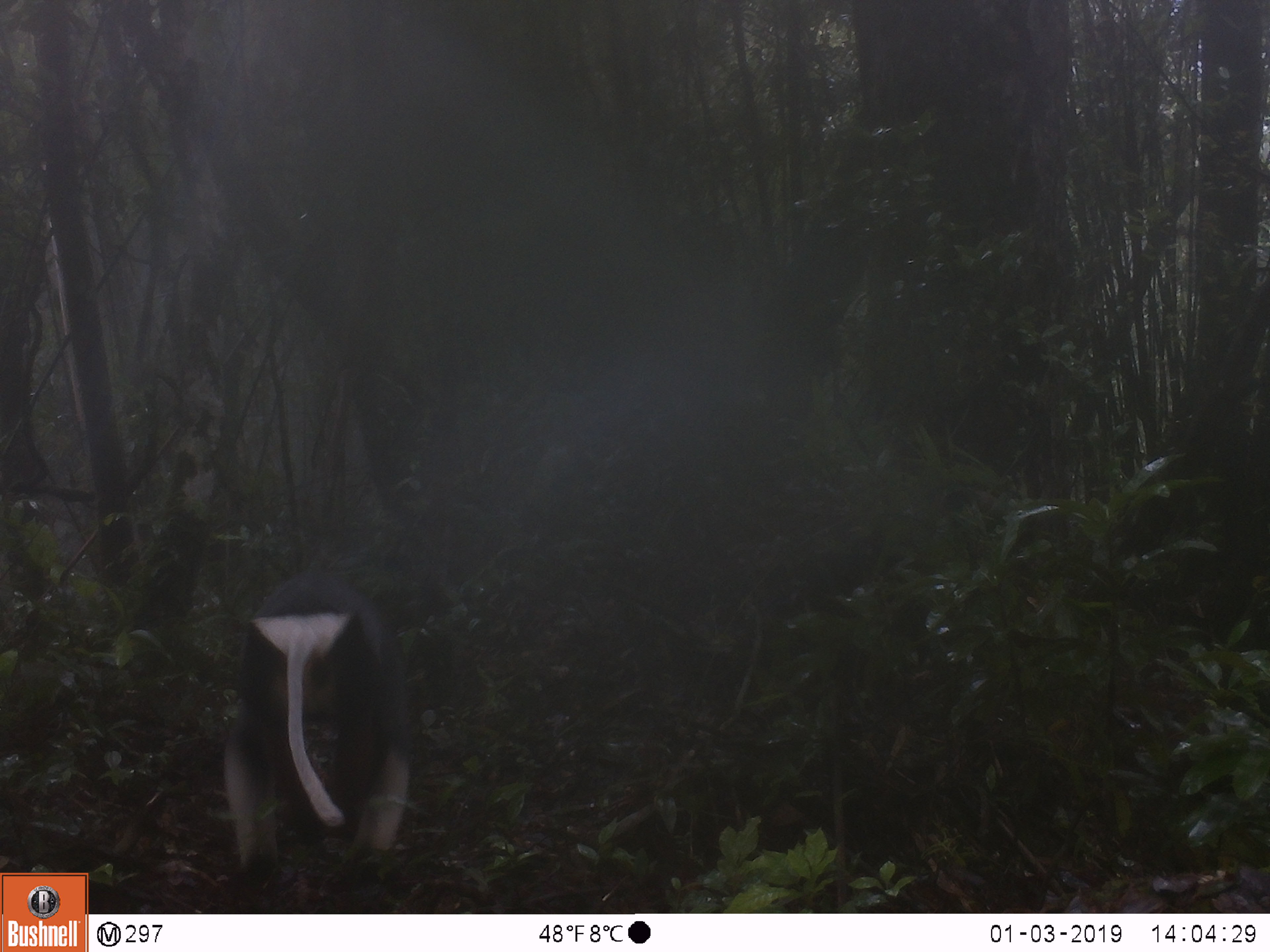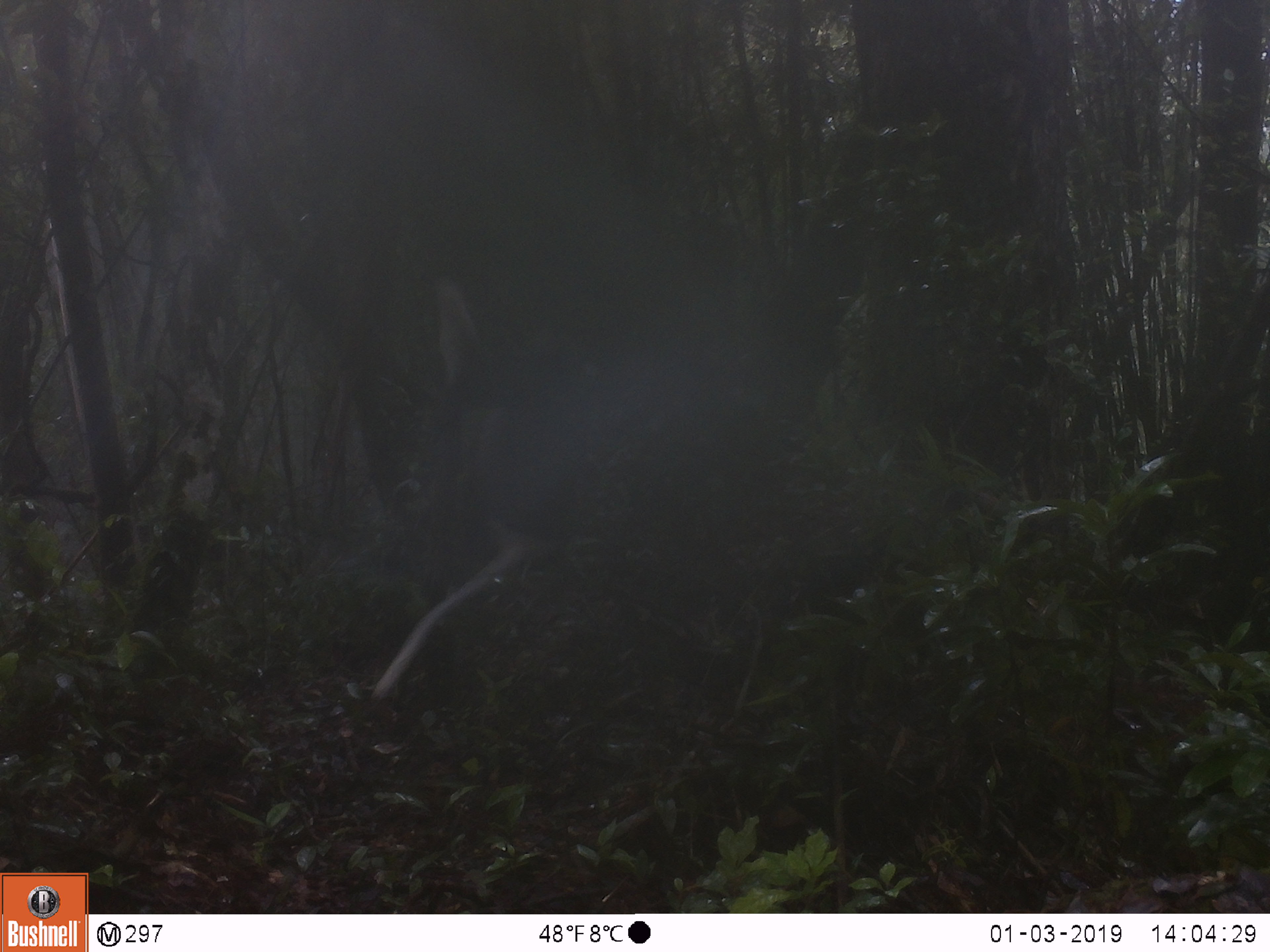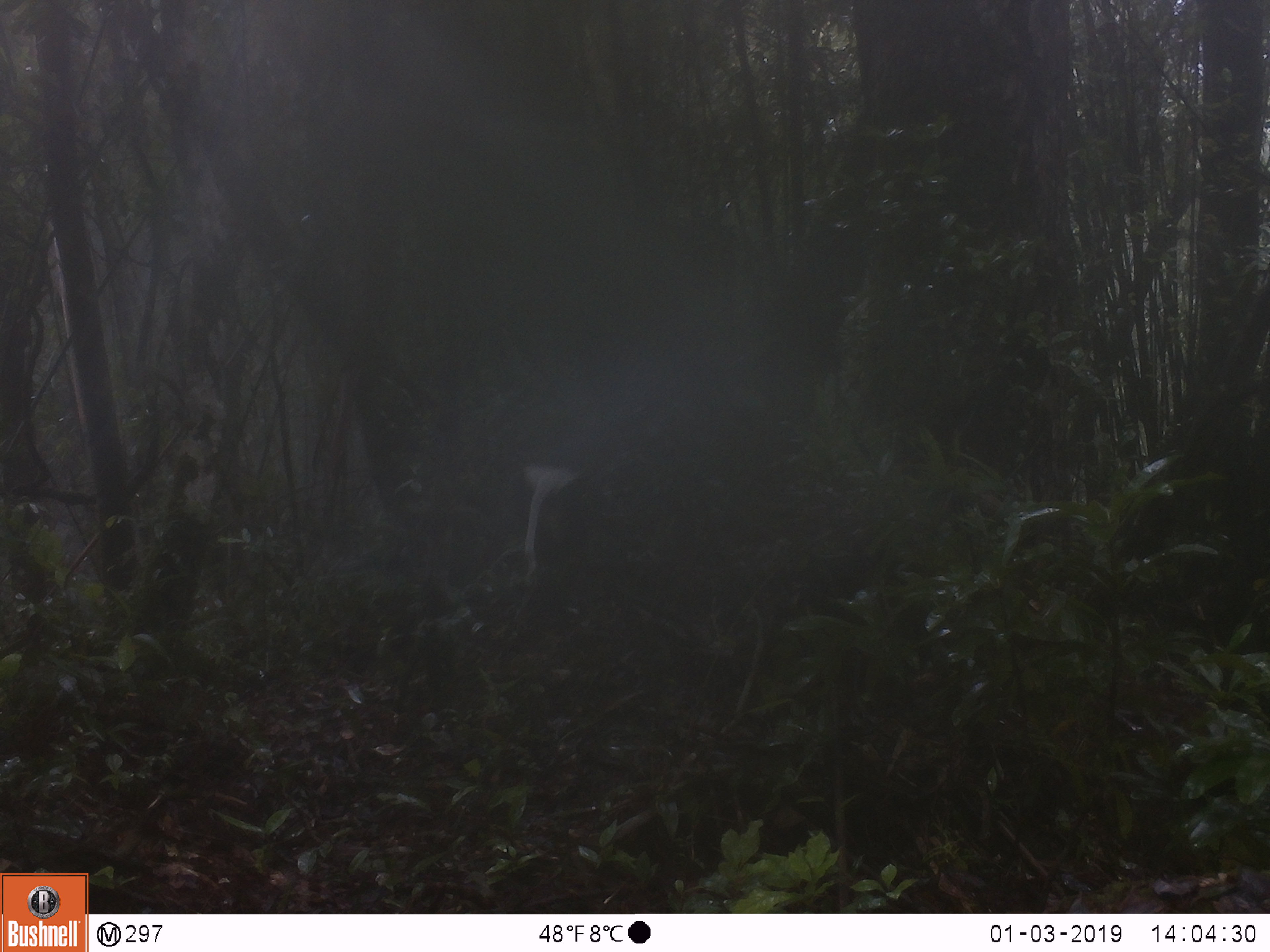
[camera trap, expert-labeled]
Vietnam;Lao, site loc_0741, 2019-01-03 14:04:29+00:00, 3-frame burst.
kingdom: Animalia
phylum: Chordata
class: Mammalia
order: Primates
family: Cercopithecidae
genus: Pygathrix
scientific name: Pygathrix nemaeus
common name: red-shanked douc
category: red shanked douc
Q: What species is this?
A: Red shanked douc (red-shanked douc) (Pygathrix nemaeus).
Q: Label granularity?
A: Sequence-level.